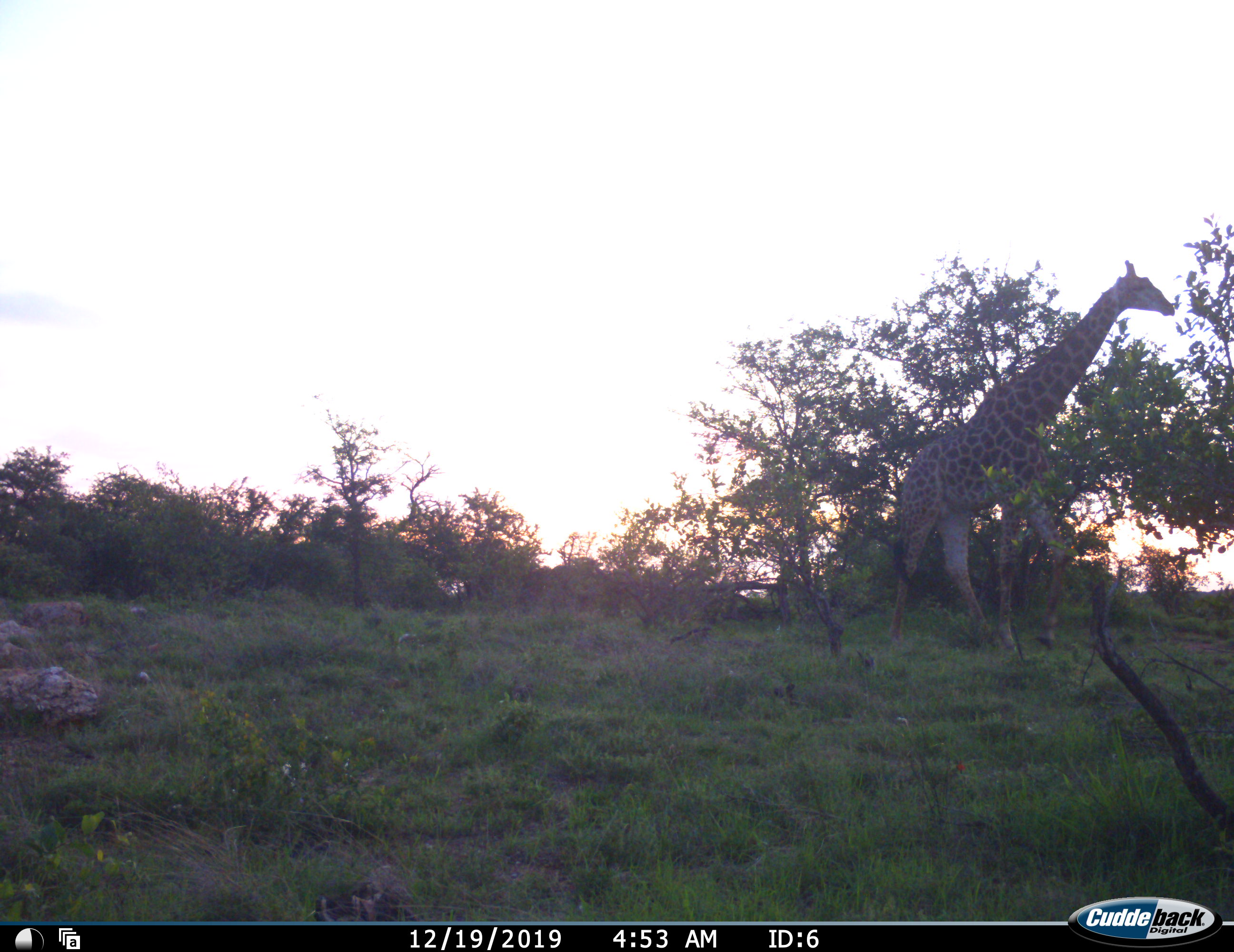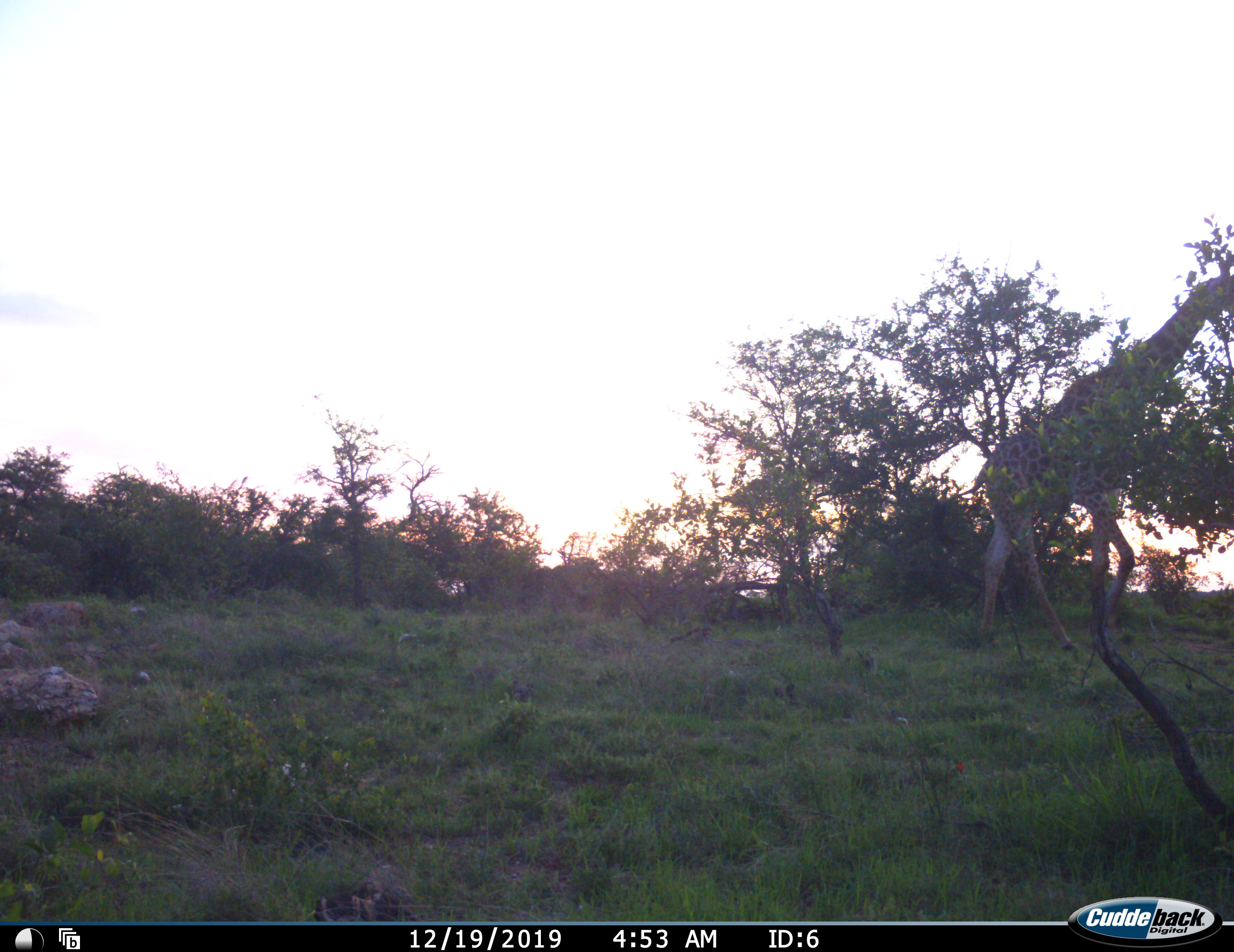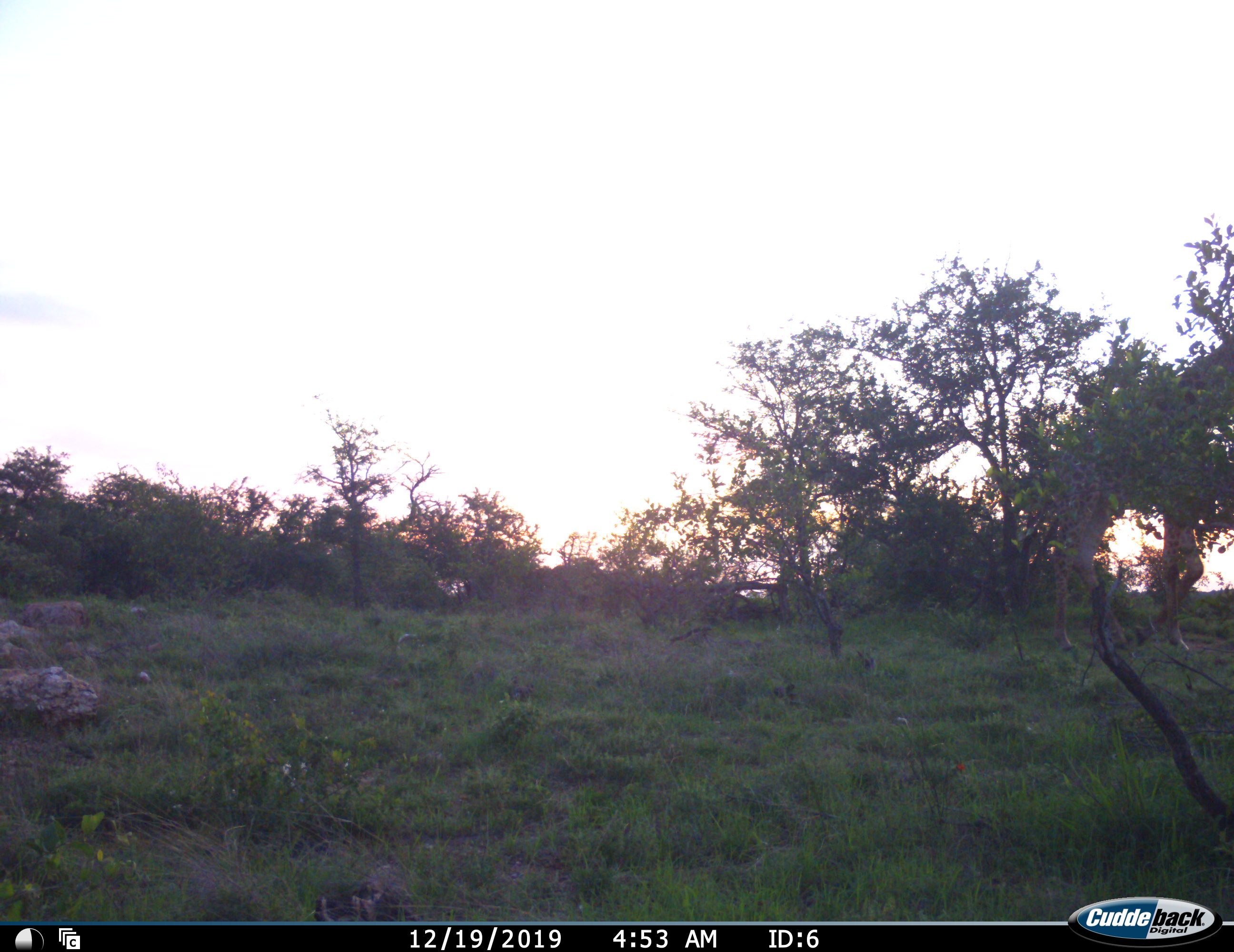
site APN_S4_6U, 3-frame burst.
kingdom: Animalia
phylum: Chordata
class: Mammalia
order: Artiodactyla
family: Giraffidae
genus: Giraffa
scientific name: Giraffa camelopardalis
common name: giraffe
Giraffe (Giraffa camelopardalis), count 1. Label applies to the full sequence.